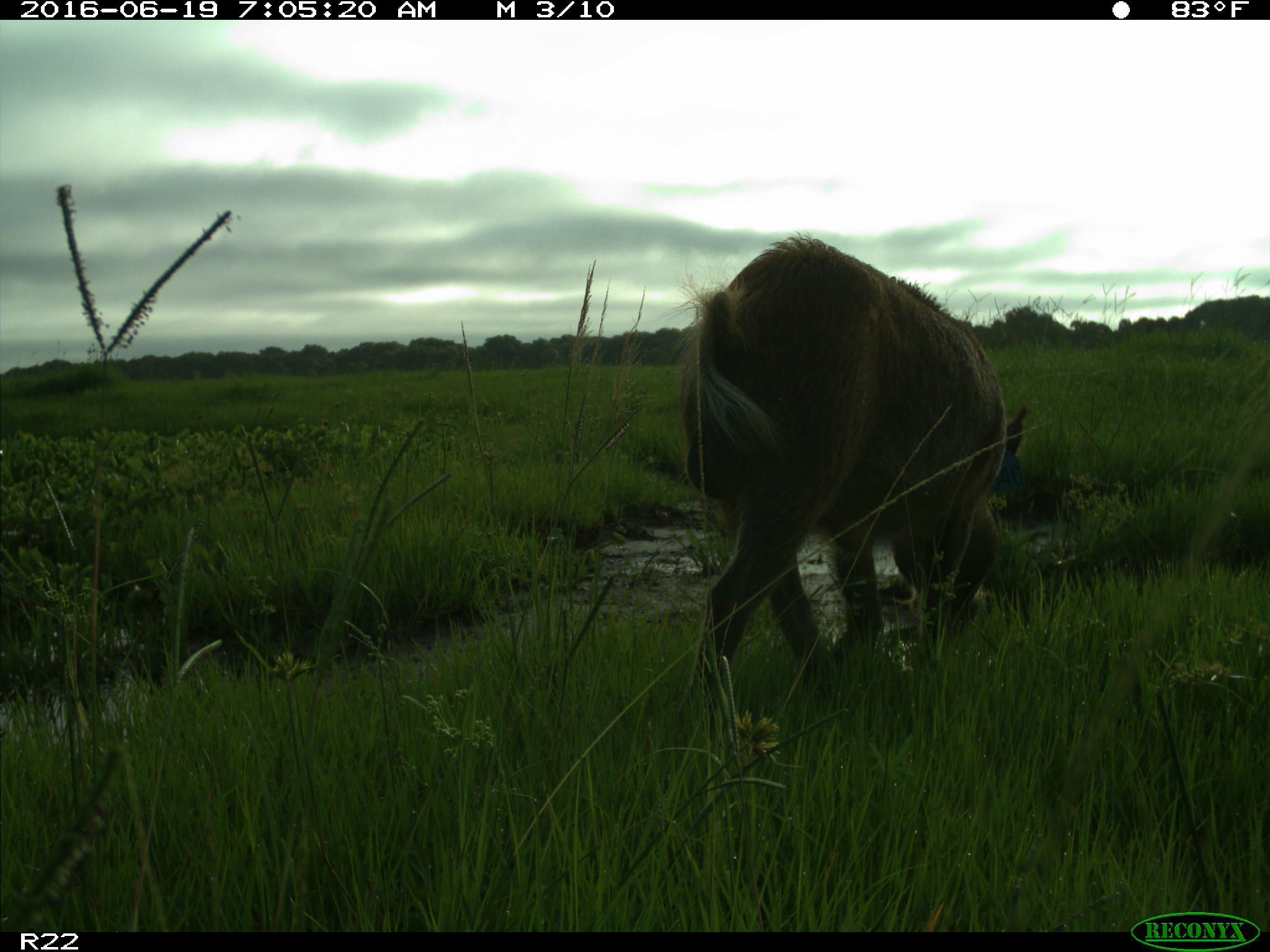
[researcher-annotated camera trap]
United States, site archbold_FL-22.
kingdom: Animalia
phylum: Chordata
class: Mammalia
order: Artiodactyla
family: Suidae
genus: Sus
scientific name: Sus scrofa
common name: wild boar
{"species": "Sus scrofa (wild boar)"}